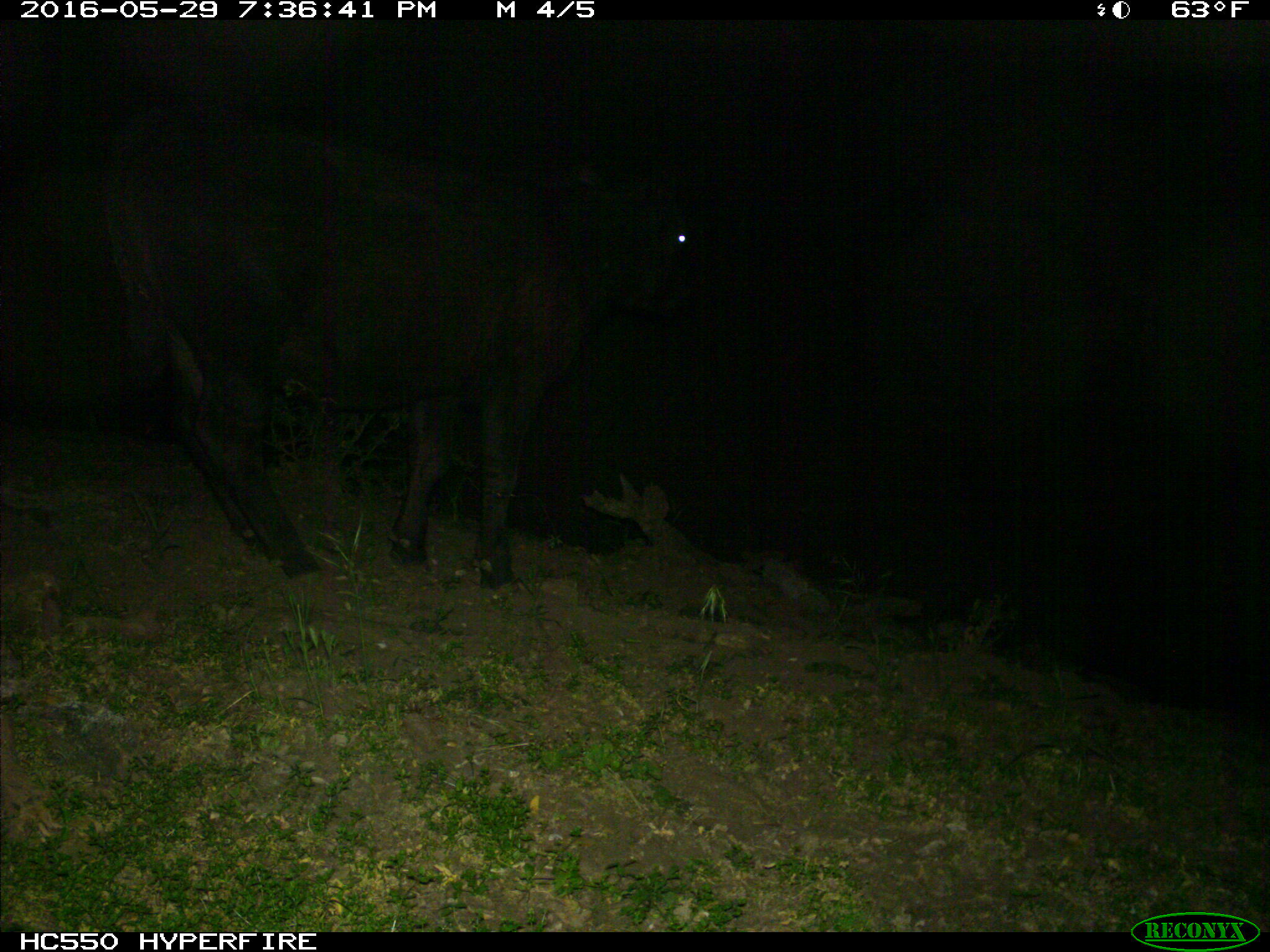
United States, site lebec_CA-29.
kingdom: Animalia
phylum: Chordata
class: Mammalia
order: Artiodactyla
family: Bovidae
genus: Bos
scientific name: Bos taurus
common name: domestic cow